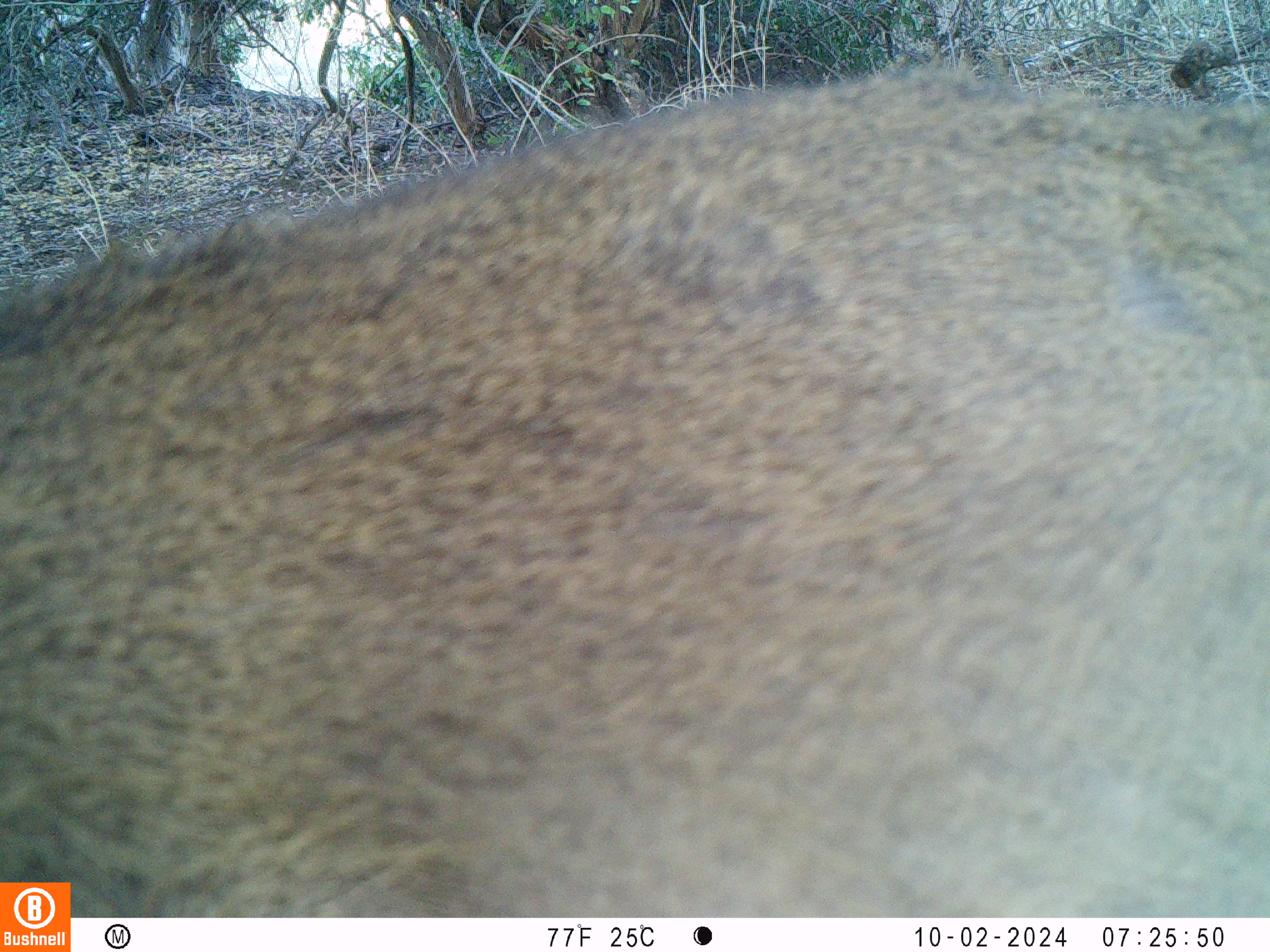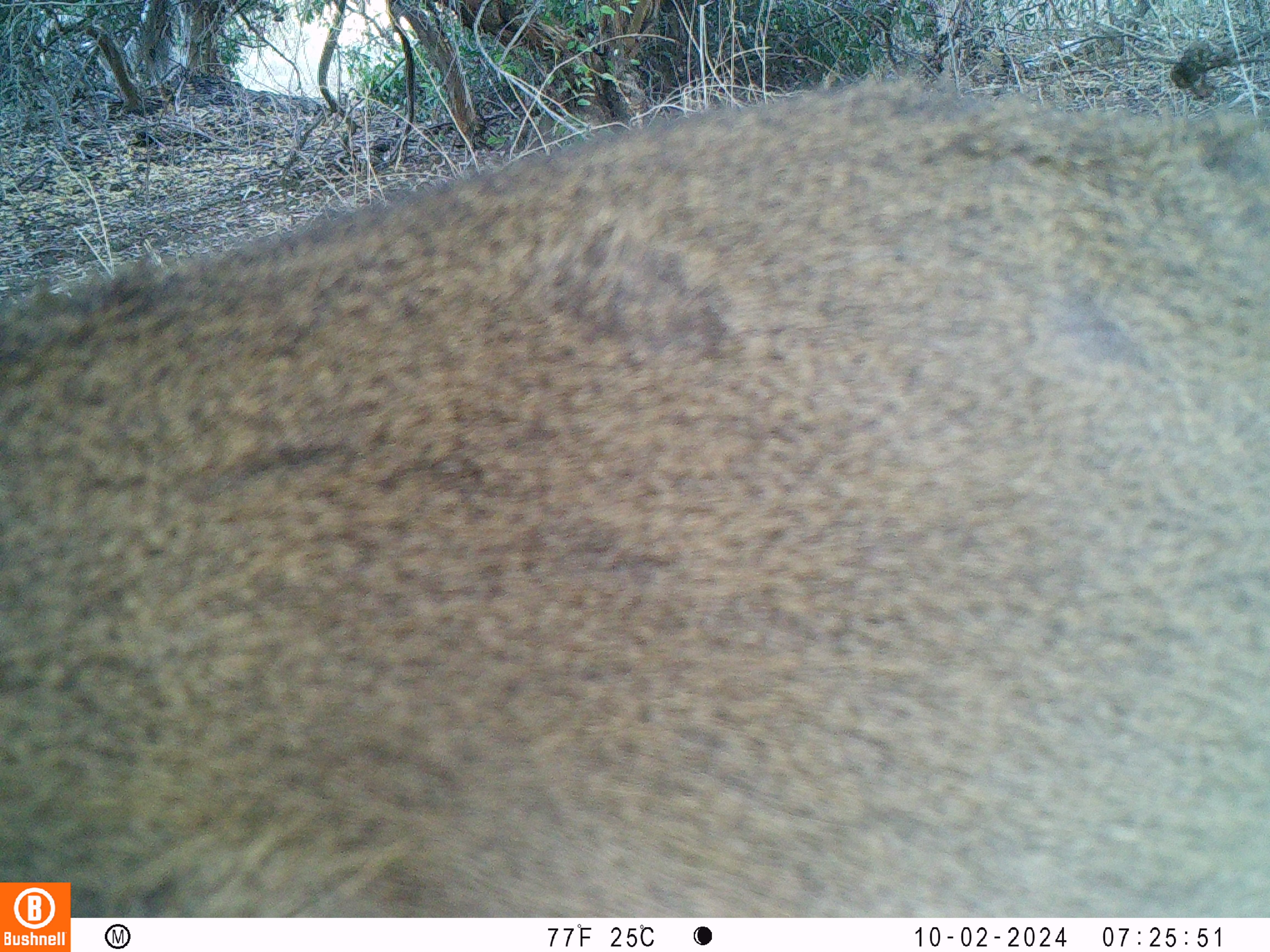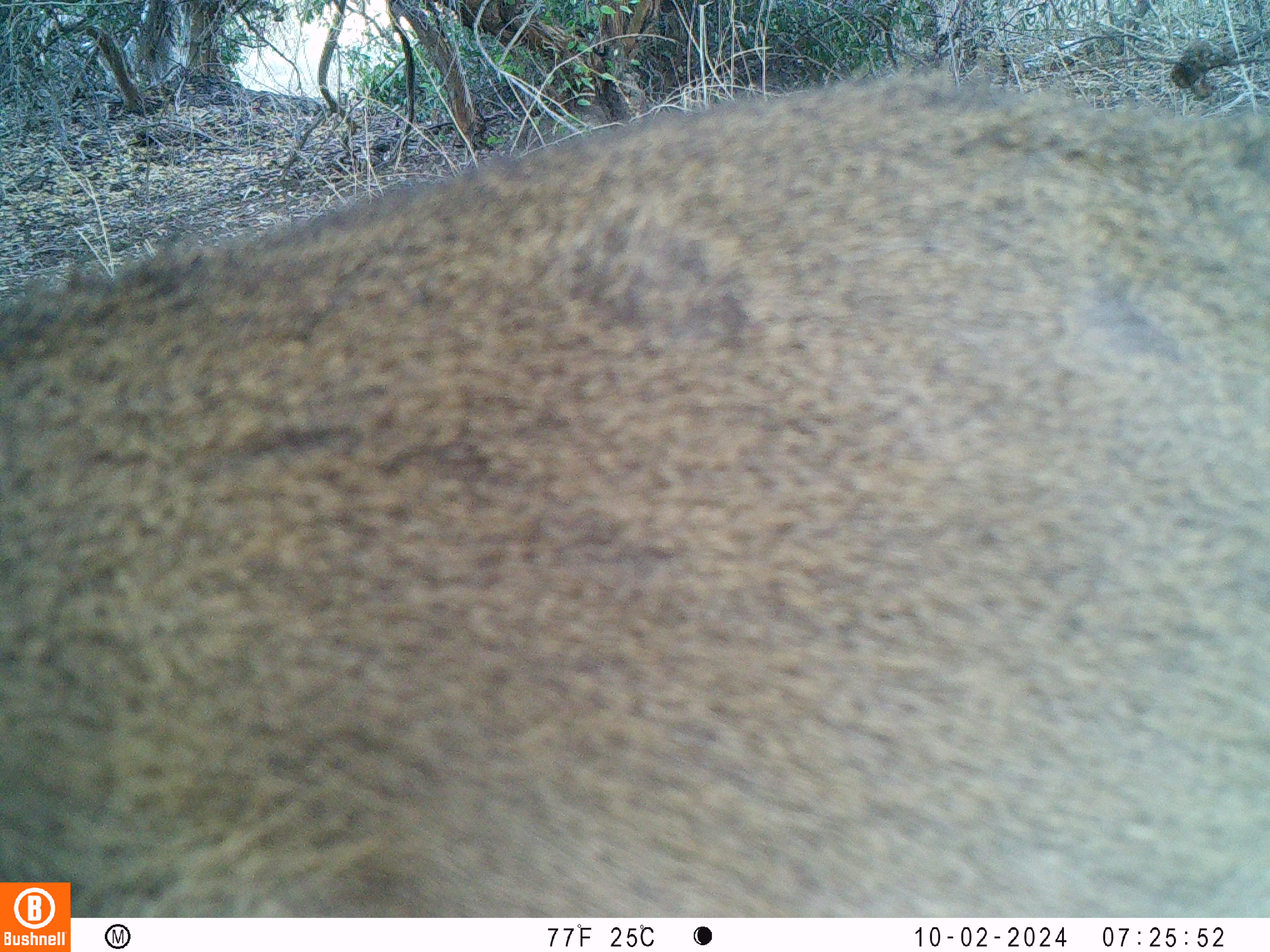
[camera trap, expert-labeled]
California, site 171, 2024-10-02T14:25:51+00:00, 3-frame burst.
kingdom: Animalia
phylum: Chordata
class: Mammalia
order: Artiodactyla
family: Cervidae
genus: Odocoileus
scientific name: Odocoileus hemionus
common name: mule deer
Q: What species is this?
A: Mule deer (Odocoileus hemionus).